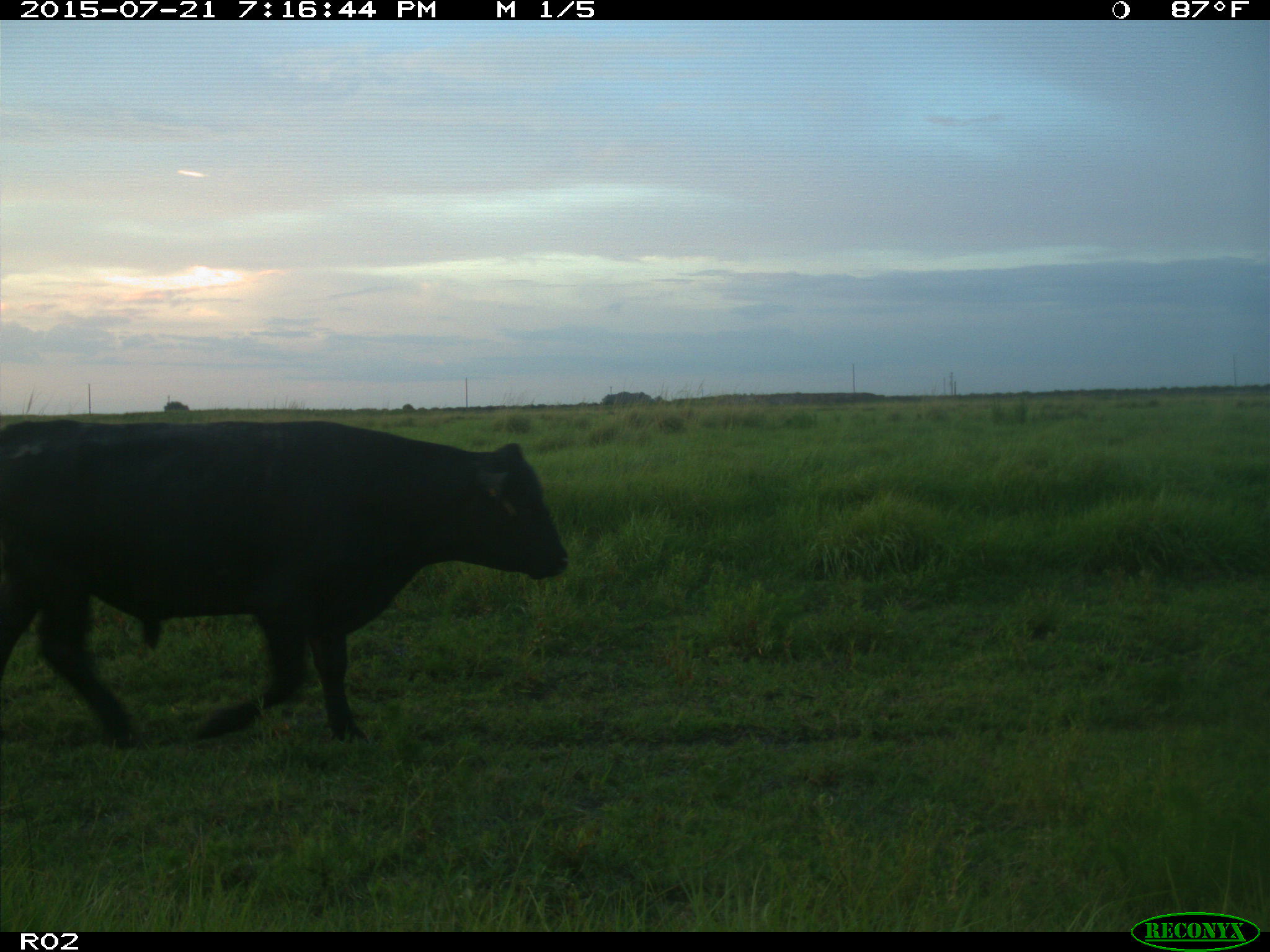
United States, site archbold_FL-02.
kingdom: Animalia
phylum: Chordata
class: Mammalia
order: Artiodactyla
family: Bovidae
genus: Bos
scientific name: Bos taurus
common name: domestic cow